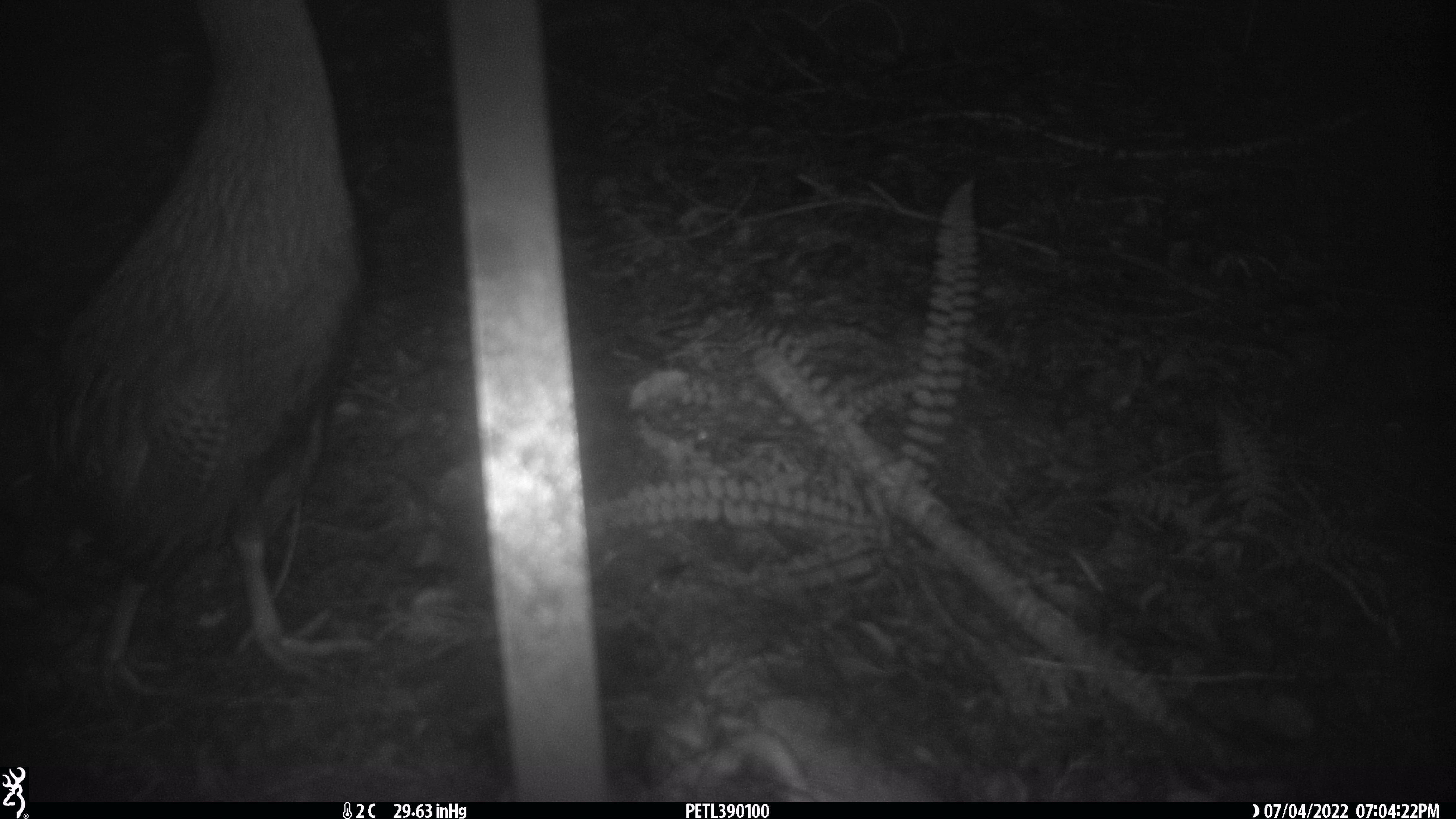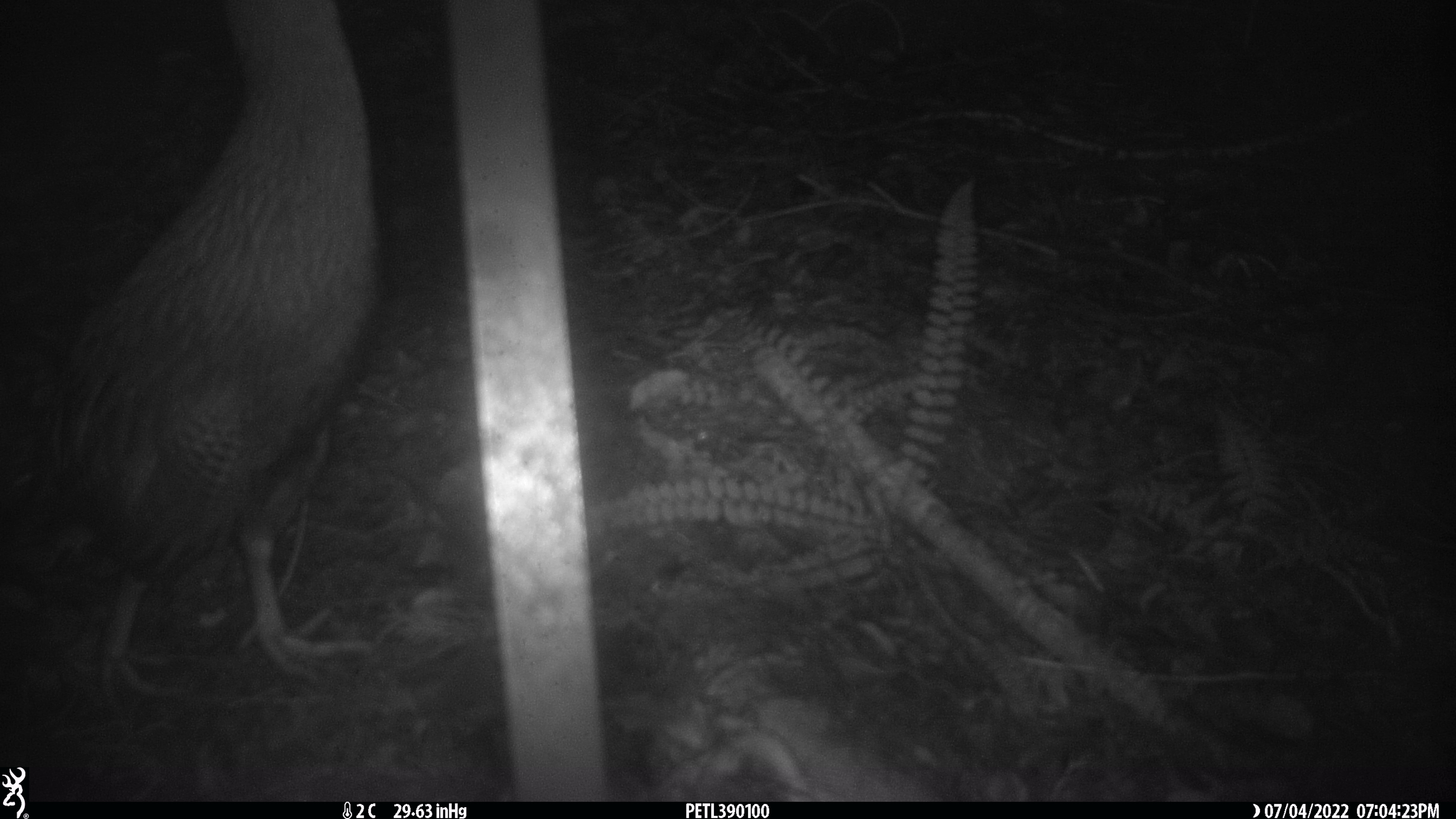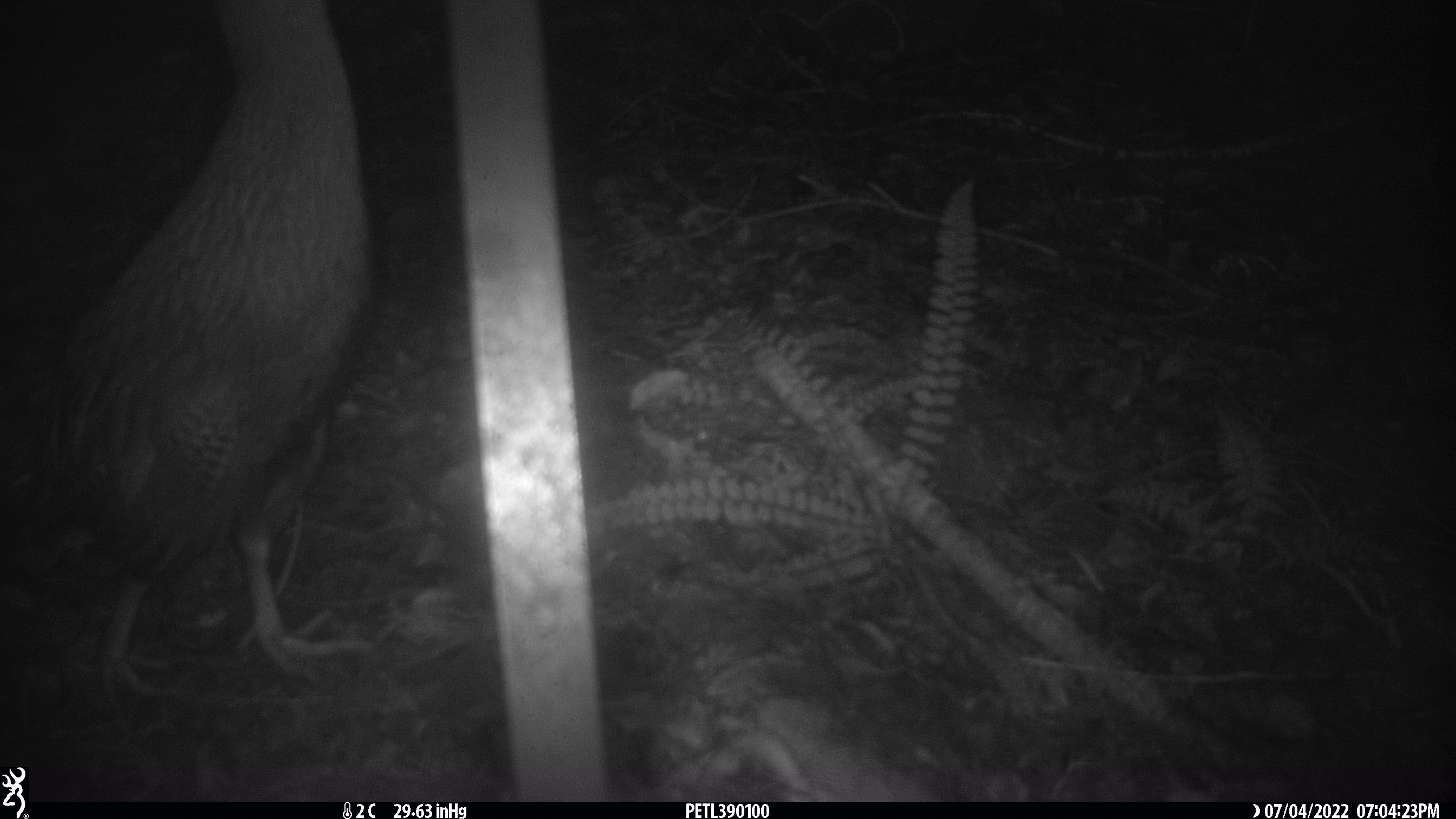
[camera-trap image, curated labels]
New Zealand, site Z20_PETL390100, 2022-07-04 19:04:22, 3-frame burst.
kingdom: Animalia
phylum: Chordata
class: Aves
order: Gruiformes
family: Rallidae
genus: Gallirallus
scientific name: Gallirallus australis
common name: weka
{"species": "weka (Gallirallus australis)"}